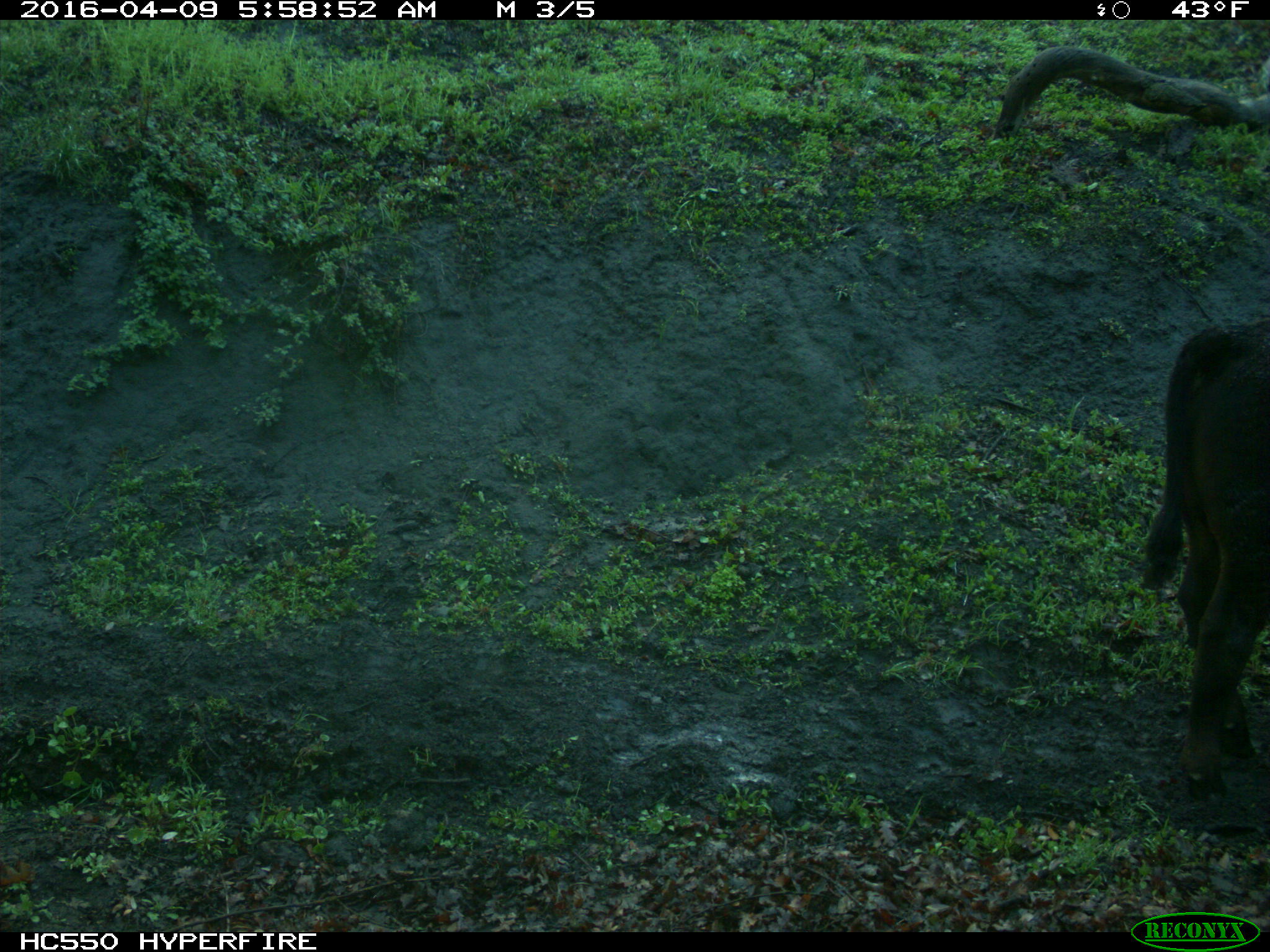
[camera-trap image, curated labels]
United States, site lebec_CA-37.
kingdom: Animalia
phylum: Chordata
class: Mammalia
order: Artiodactyla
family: Bovidae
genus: Bos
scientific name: Bos taurus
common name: domestic cow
Bos taurus (domestic cow).